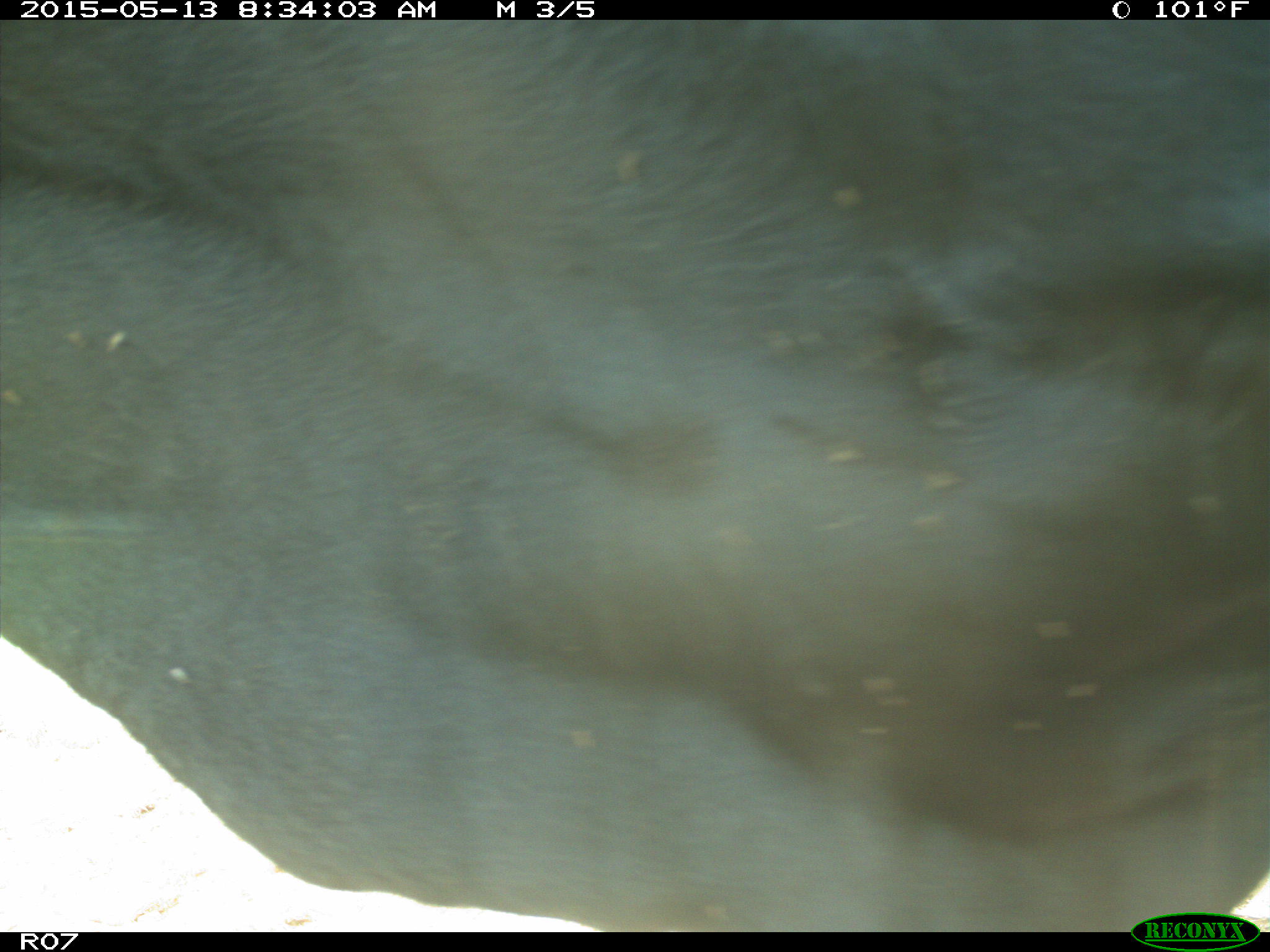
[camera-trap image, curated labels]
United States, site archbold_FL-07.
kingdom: Animalia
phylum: Chordata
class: Mammalia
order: Artiodactyla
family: Bovidae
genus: Bos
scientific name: Bos taurus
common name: domestic cow